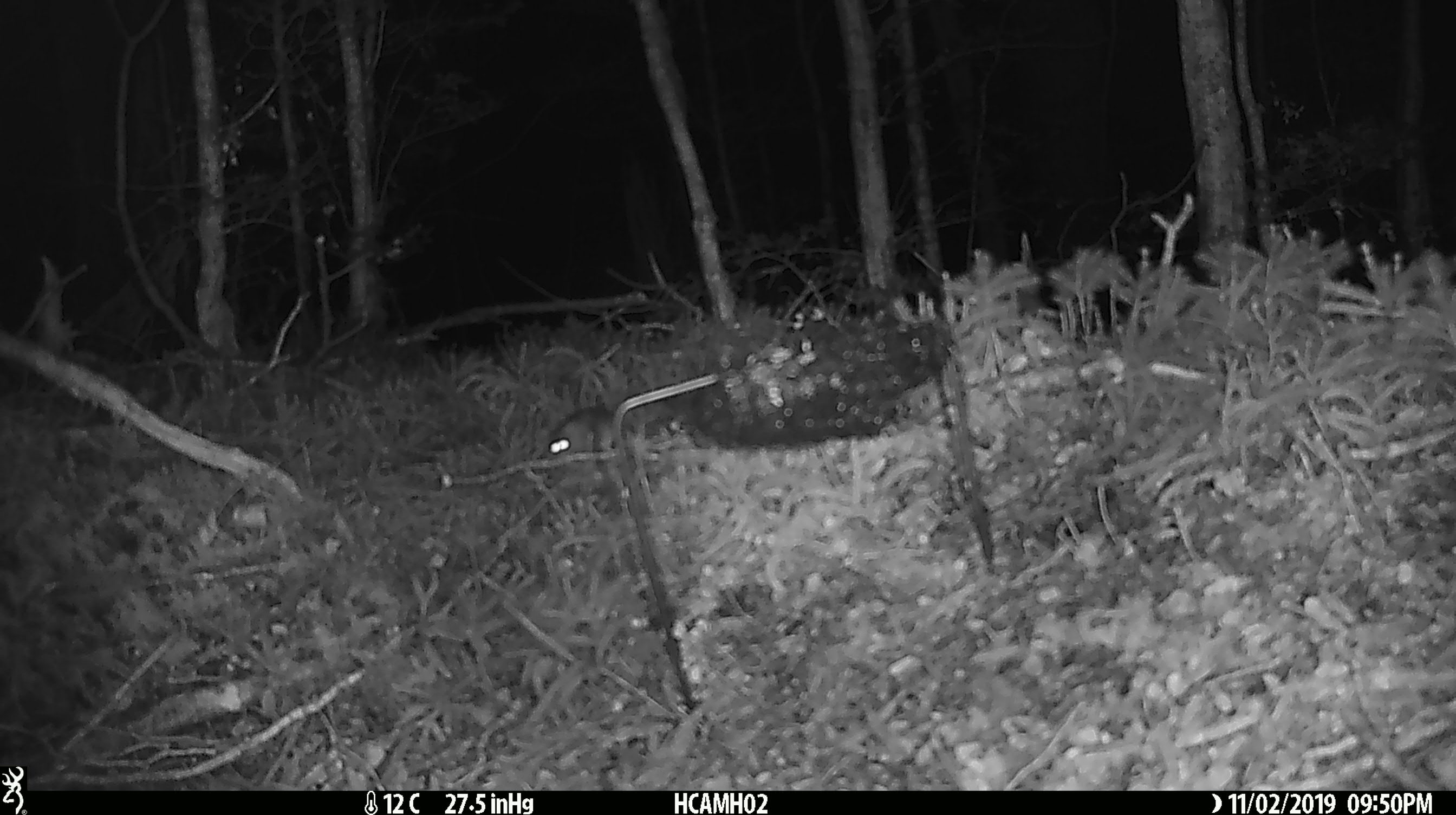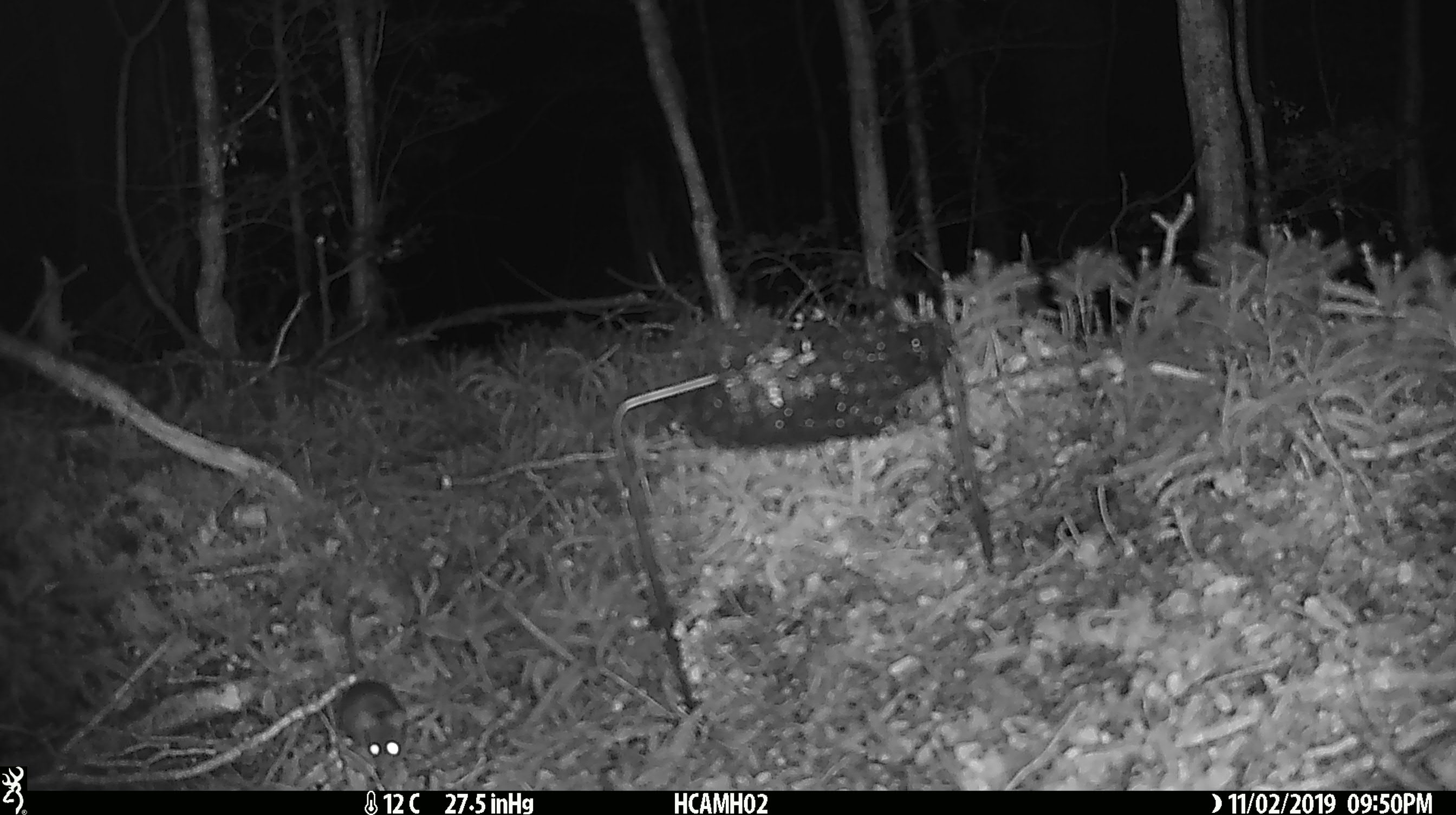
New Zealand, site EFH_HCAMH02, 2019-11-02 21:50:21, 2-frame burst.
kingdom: Animalia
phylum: Chordata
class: Mammalia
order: Rodentia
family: Muridae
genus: Mus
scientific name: Mus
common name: mouse